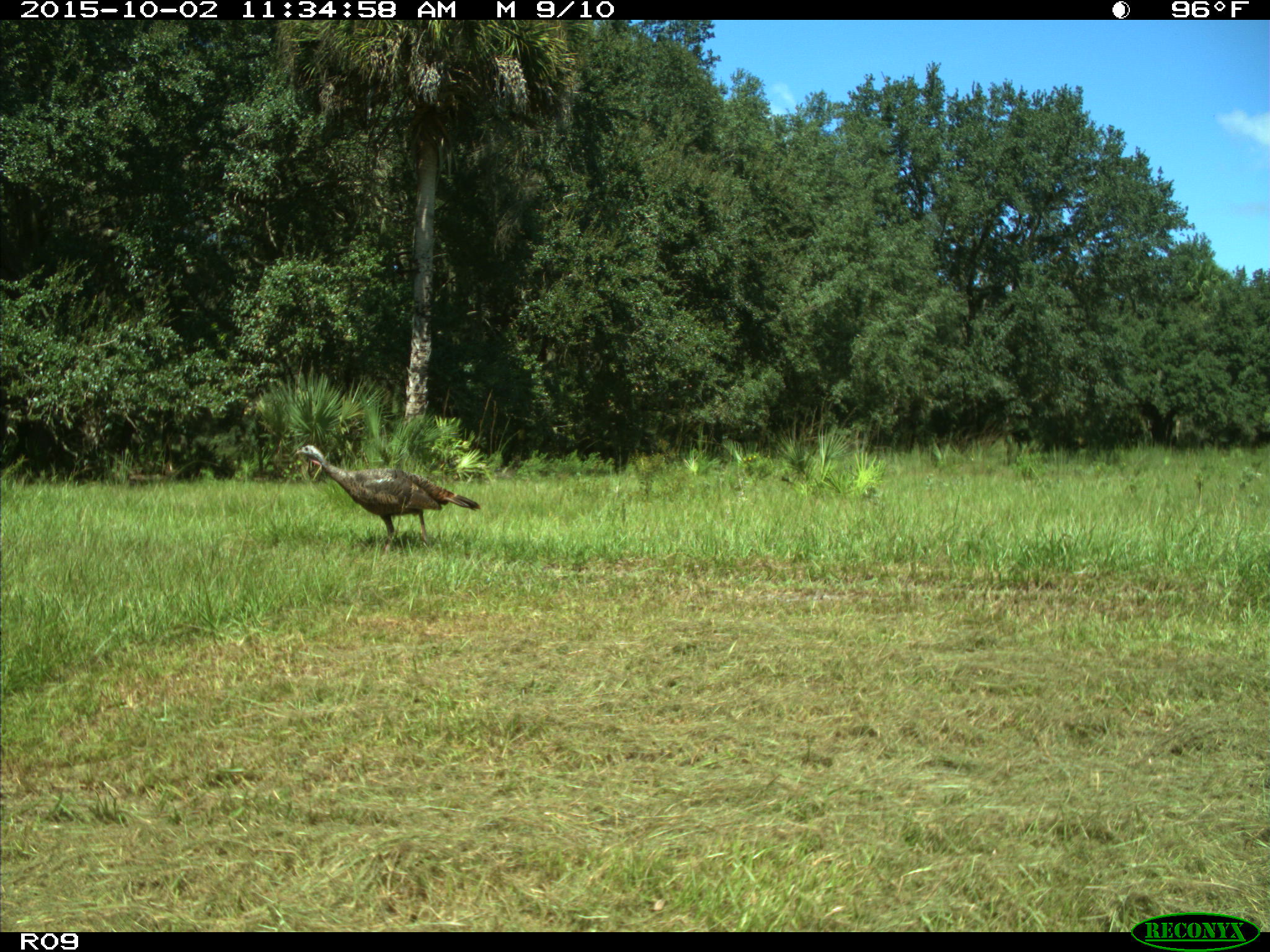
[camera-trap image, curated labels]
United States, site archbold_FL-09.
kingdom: Animalia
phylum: Chordata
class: Aves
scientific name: Aves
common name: birds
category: unidentified bird